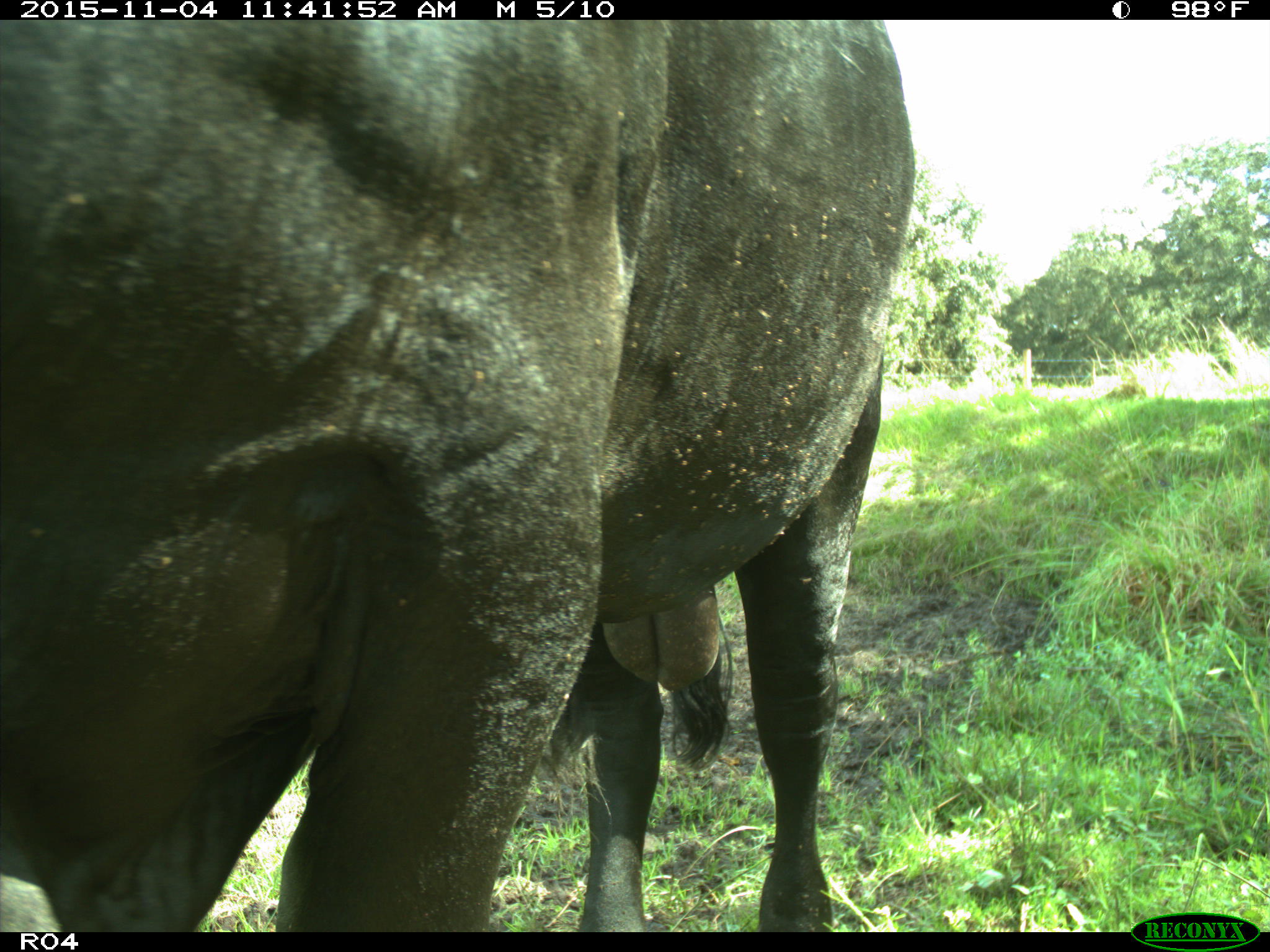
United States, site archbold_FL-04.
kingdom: Animalia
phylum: Chordata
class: Mammalia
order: Artiodactyla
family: Bovidae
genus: Bos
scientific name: Bos taurus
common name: domestic cow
Bos taurus (domestic cow).